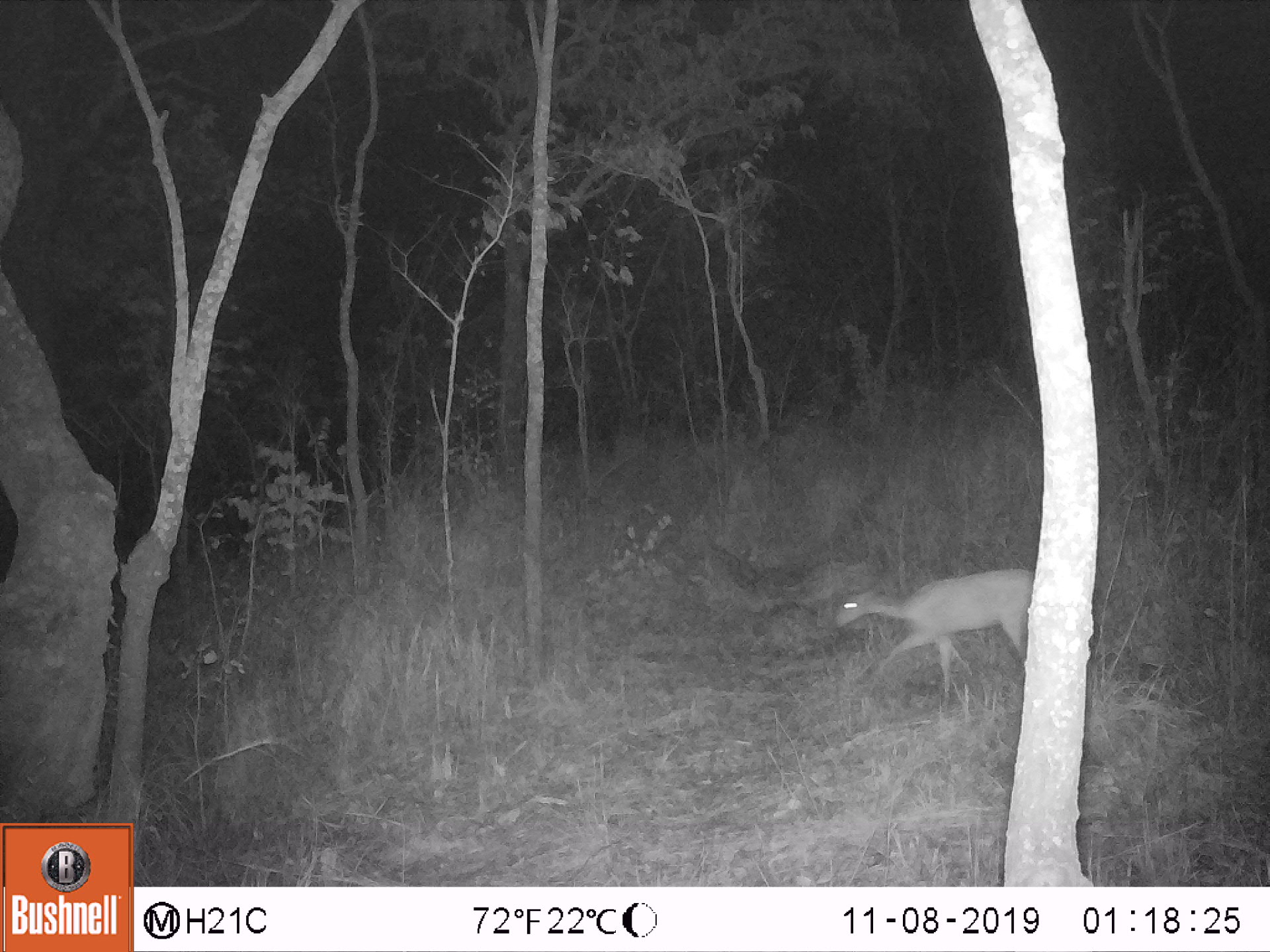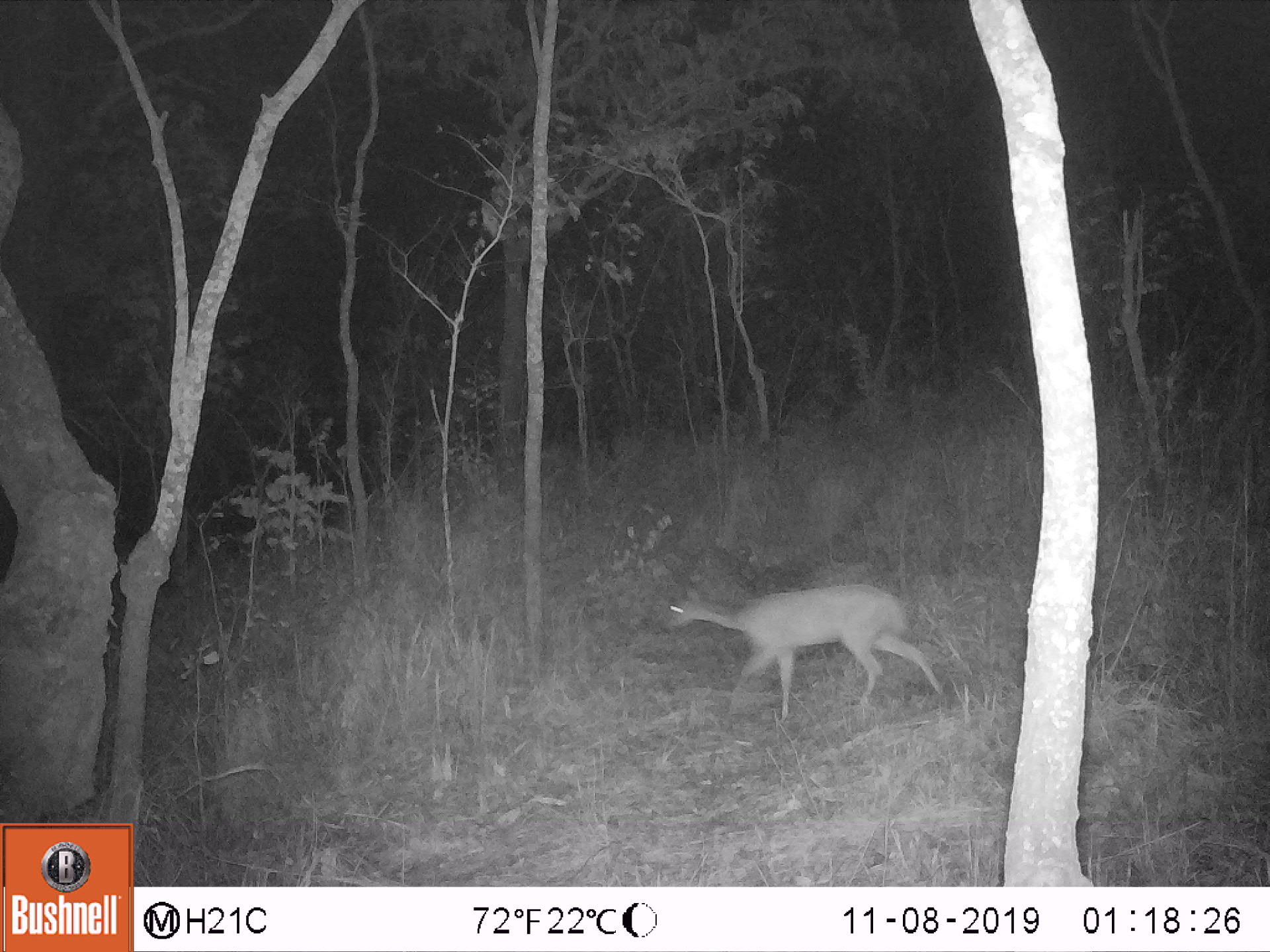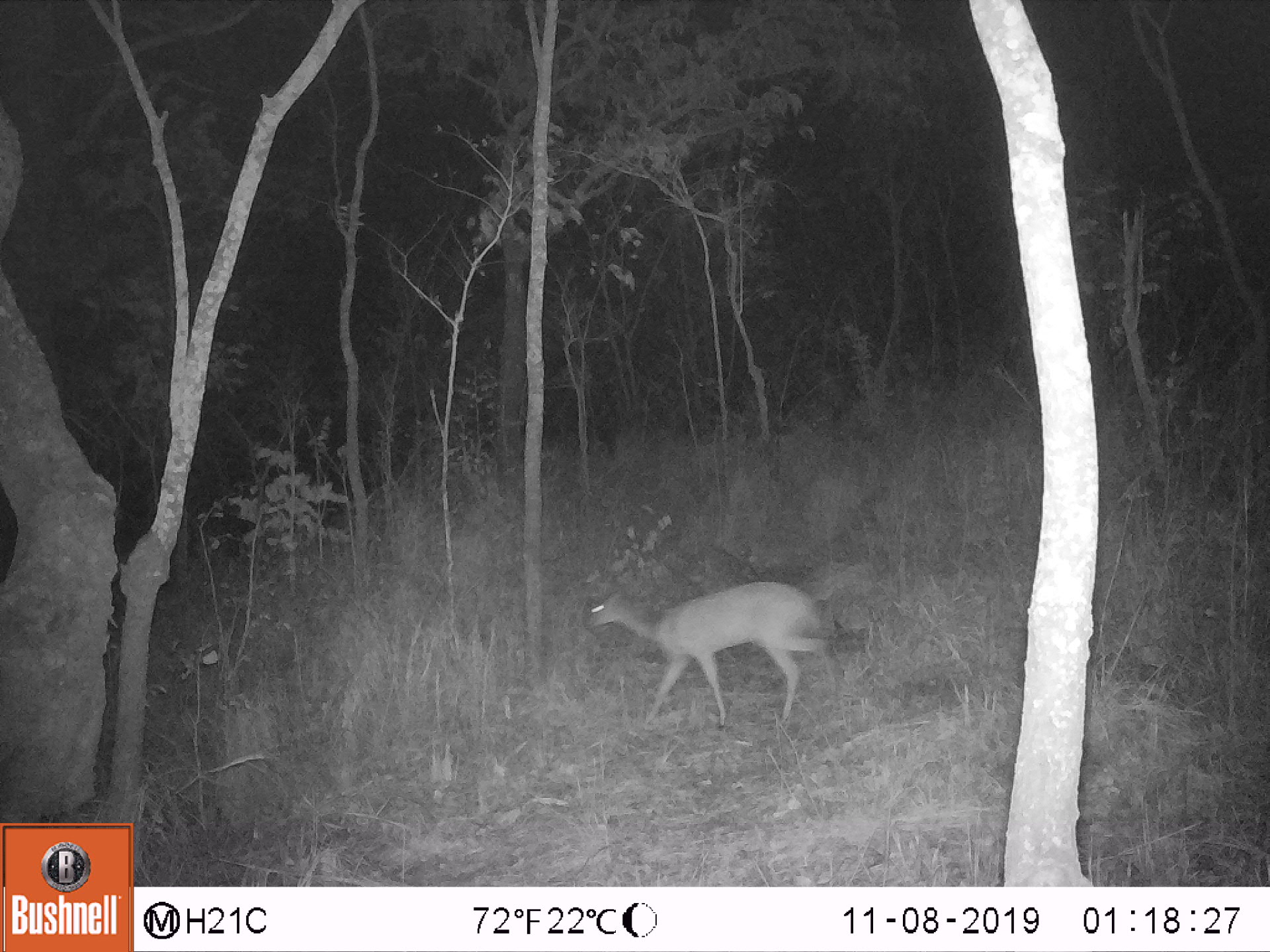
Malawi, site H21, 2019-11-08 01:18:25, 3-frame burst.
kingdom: Animalia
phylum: Chordata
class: Mammalia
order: Artiodactyla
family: Bovidae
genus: Redunca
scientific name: Redunca arundinum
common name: southern reedbuck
Southern reedbuck (Redunca arundinum), count 1.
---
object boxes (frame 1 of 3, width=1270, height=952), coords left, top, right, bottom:
southern reedbuck: 830, 560, 1032, 703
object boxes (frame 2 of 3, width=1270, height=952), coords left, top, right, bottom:
southern reedbuck: 649, 587, 959, 705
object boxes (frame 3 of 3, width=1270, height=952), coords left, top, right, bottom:
southern reedbuck: 578, 574, 848, 718